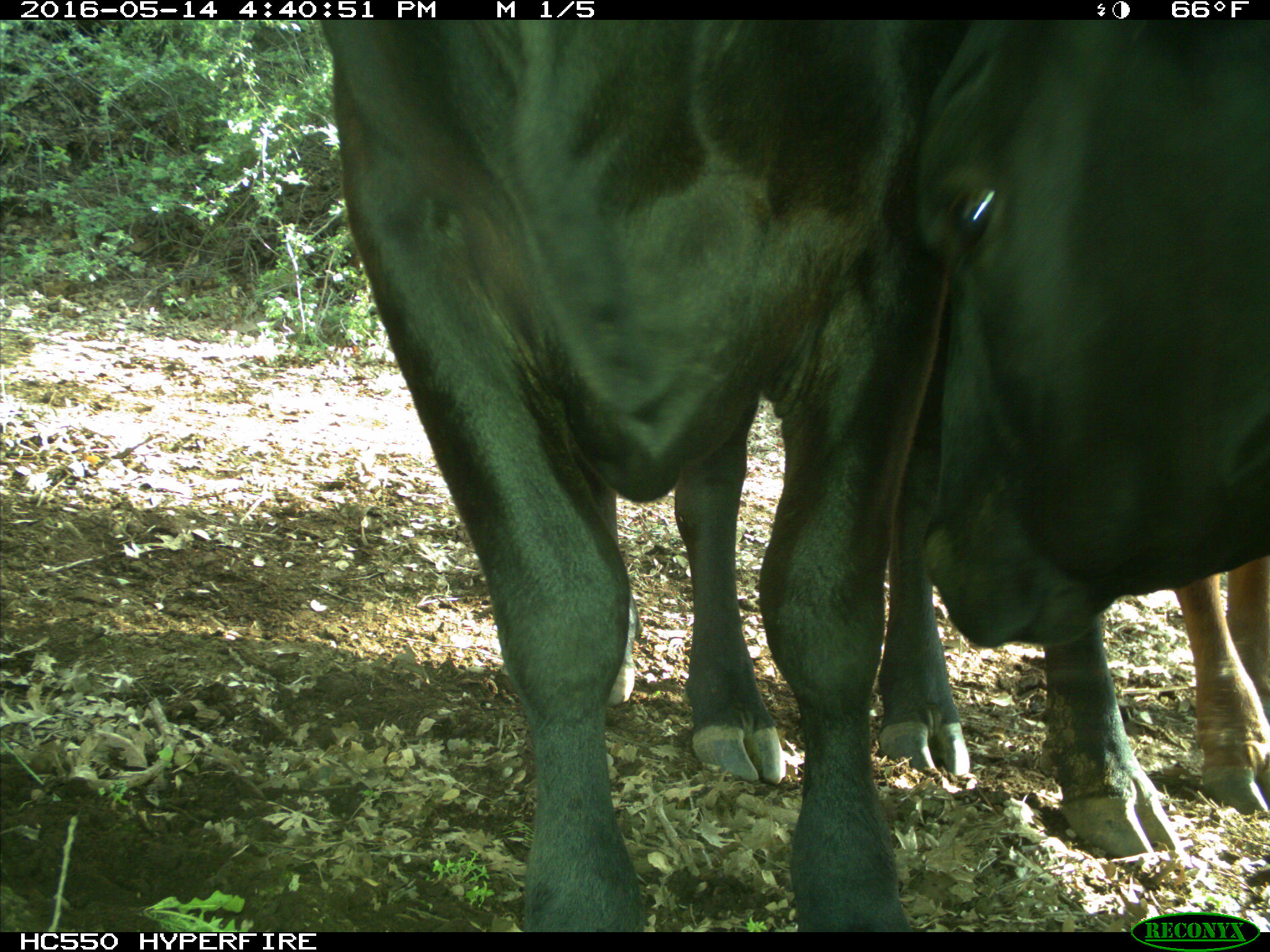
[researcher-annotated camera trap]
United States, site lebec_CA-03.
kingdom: Animalia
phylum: Chordata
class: Mammalia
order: Artiodactyla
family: Bovidae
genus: Bos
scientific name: Bos taurus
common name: domestic cow